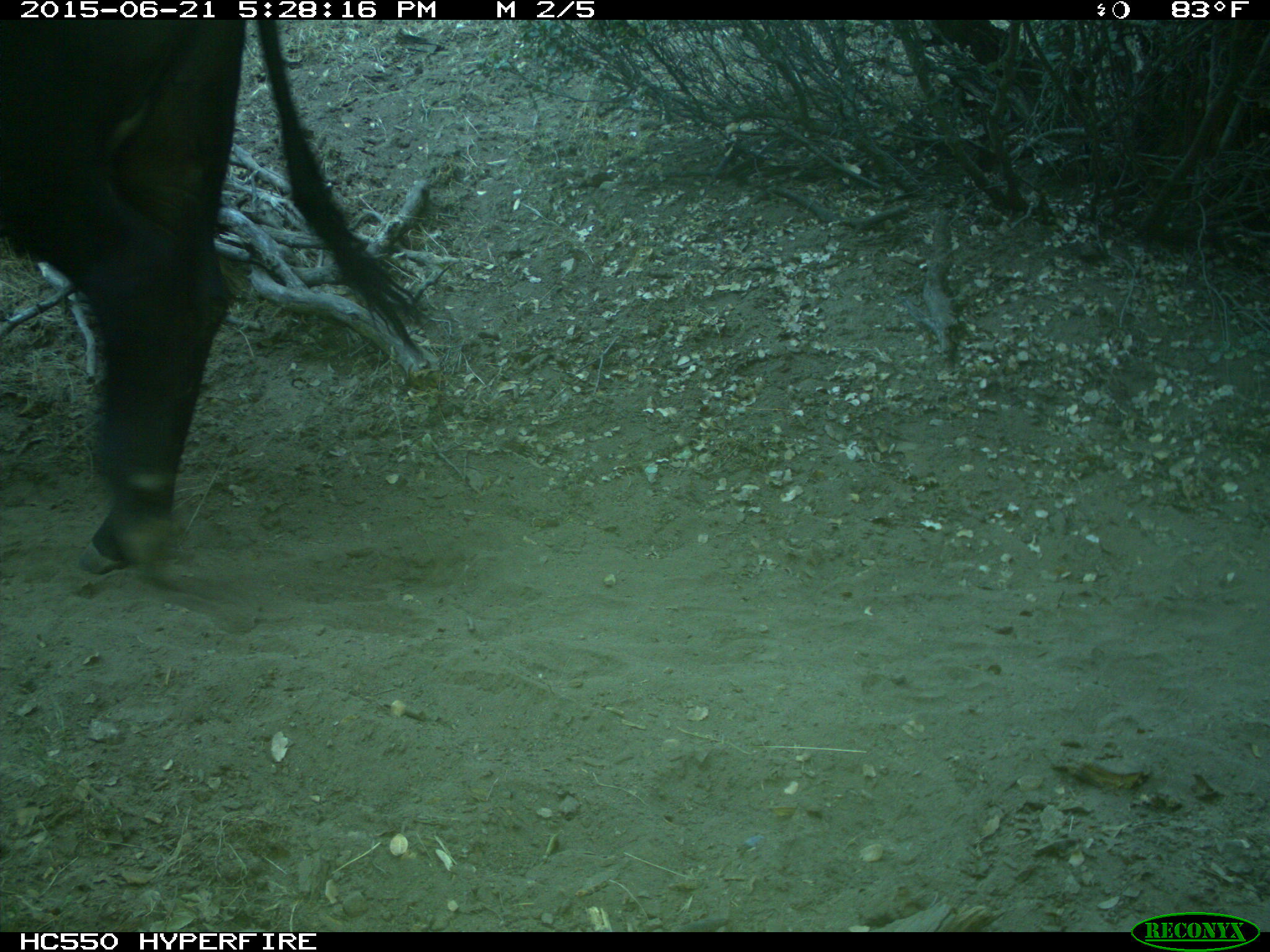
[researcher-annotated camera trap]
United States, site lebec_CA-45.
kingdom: Animalia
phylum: Chordata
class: Mammalia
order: Artiodactyla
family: Bovidae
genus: Bos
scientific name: Bos taurus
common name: domestic cow